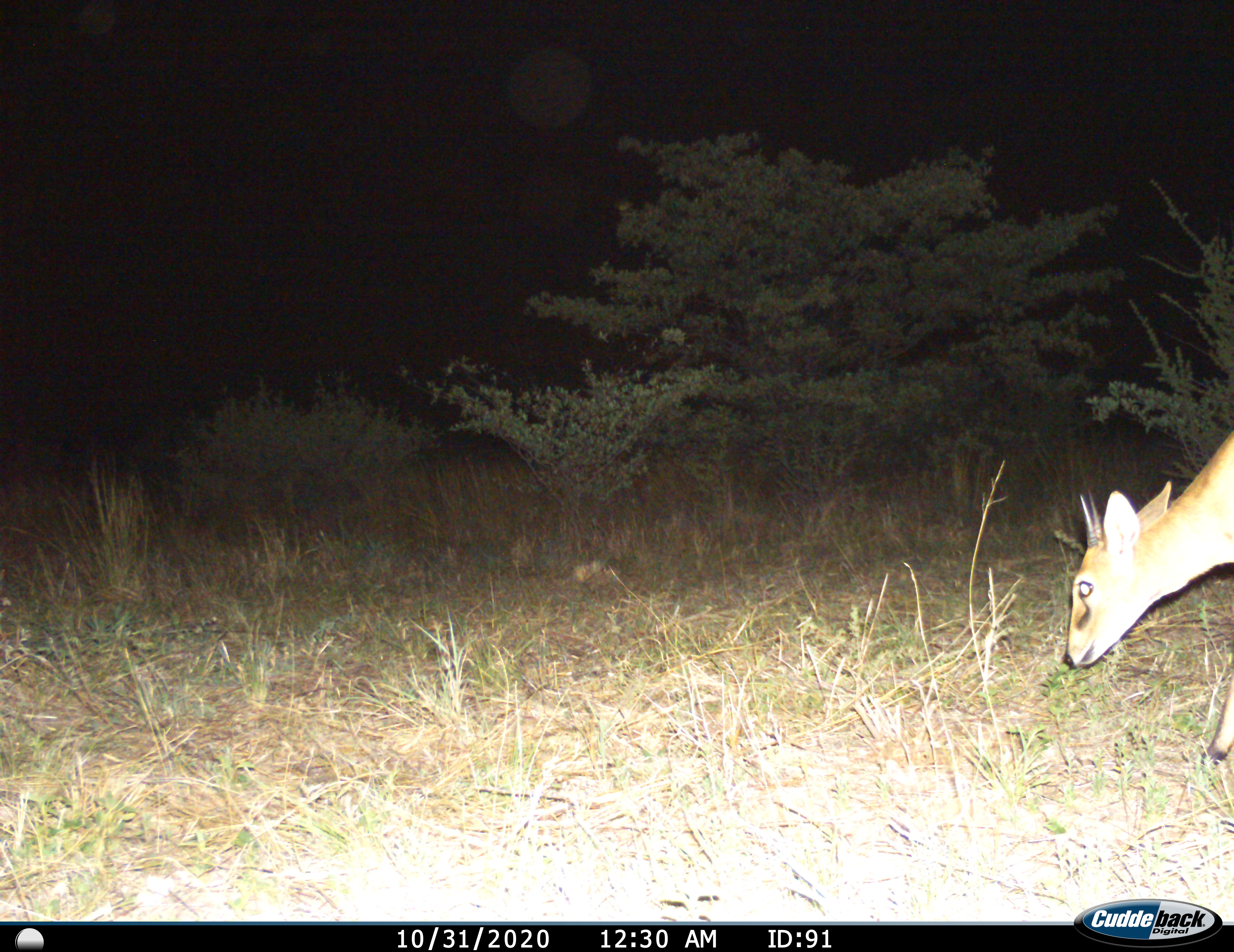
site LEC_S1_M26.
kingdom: Animalia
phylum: Chordata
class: Mammalia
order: Artiodactyla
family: Bovidae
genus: Sylvicapra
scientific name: Sylvicapra grimmia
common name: common duiker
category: duikercommongrey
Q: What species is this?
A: Duikercommongrey (common duiker) (Sylvicapra grimmia).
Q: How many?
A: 1.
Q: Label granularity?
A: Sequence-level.